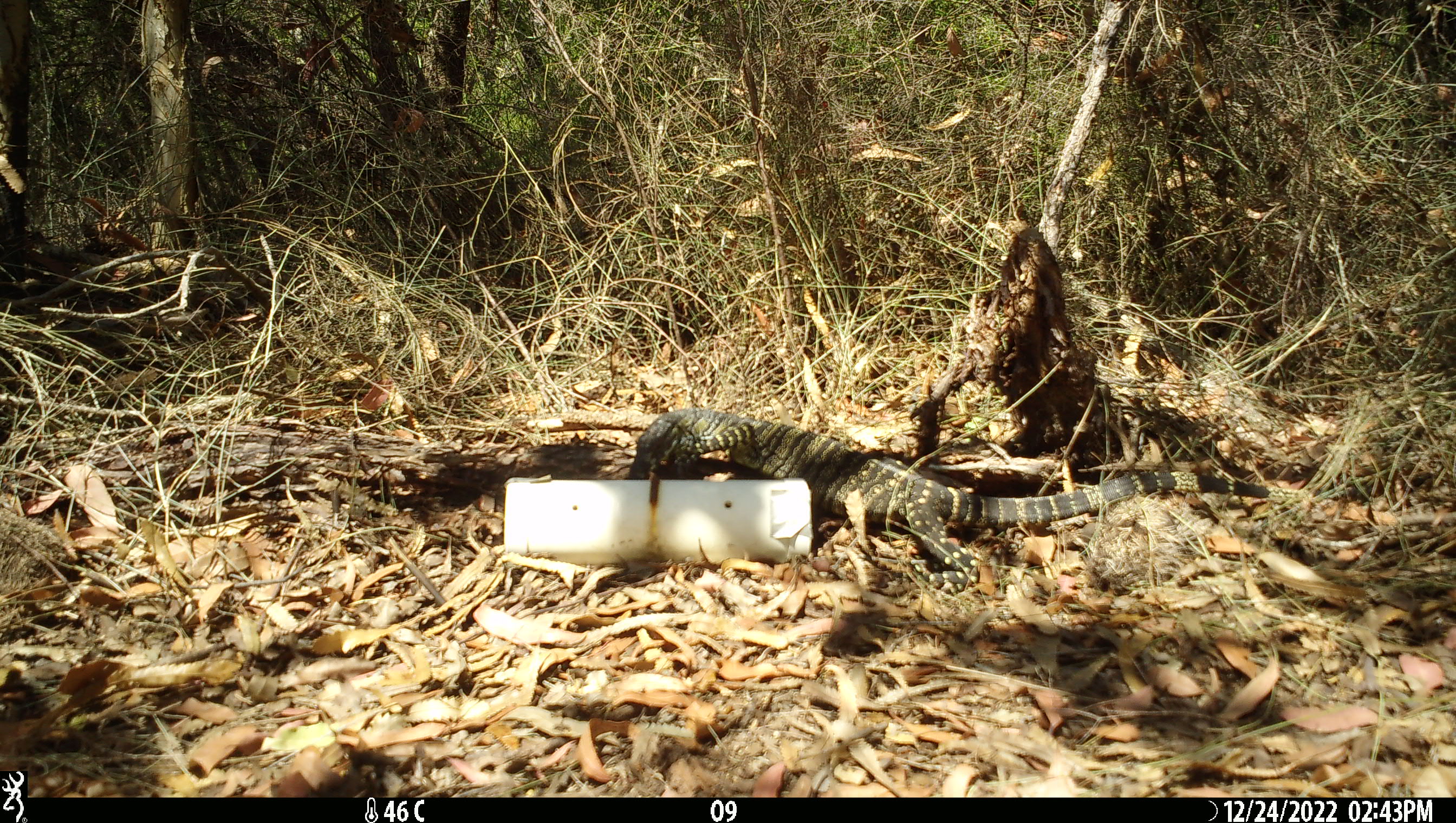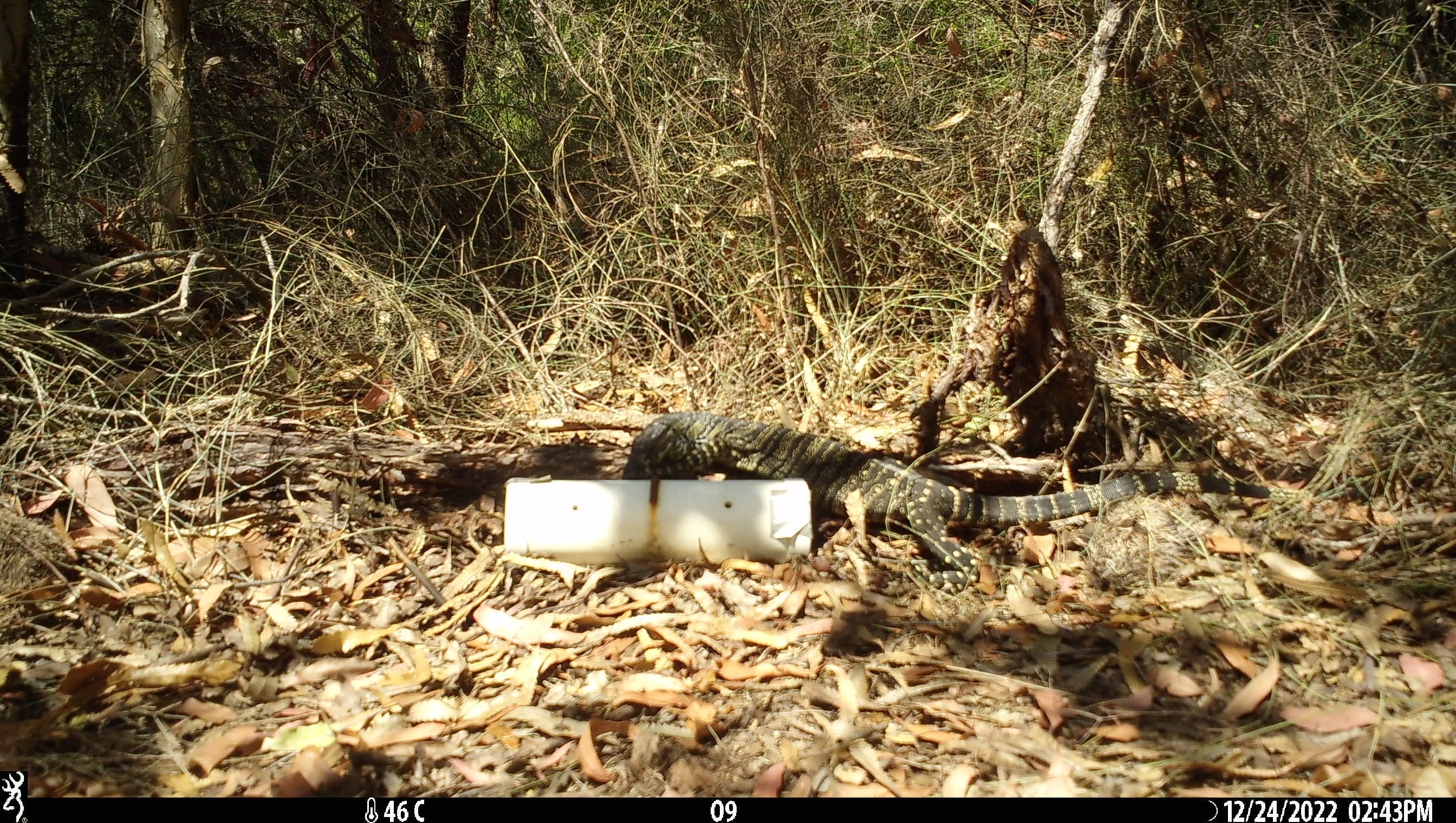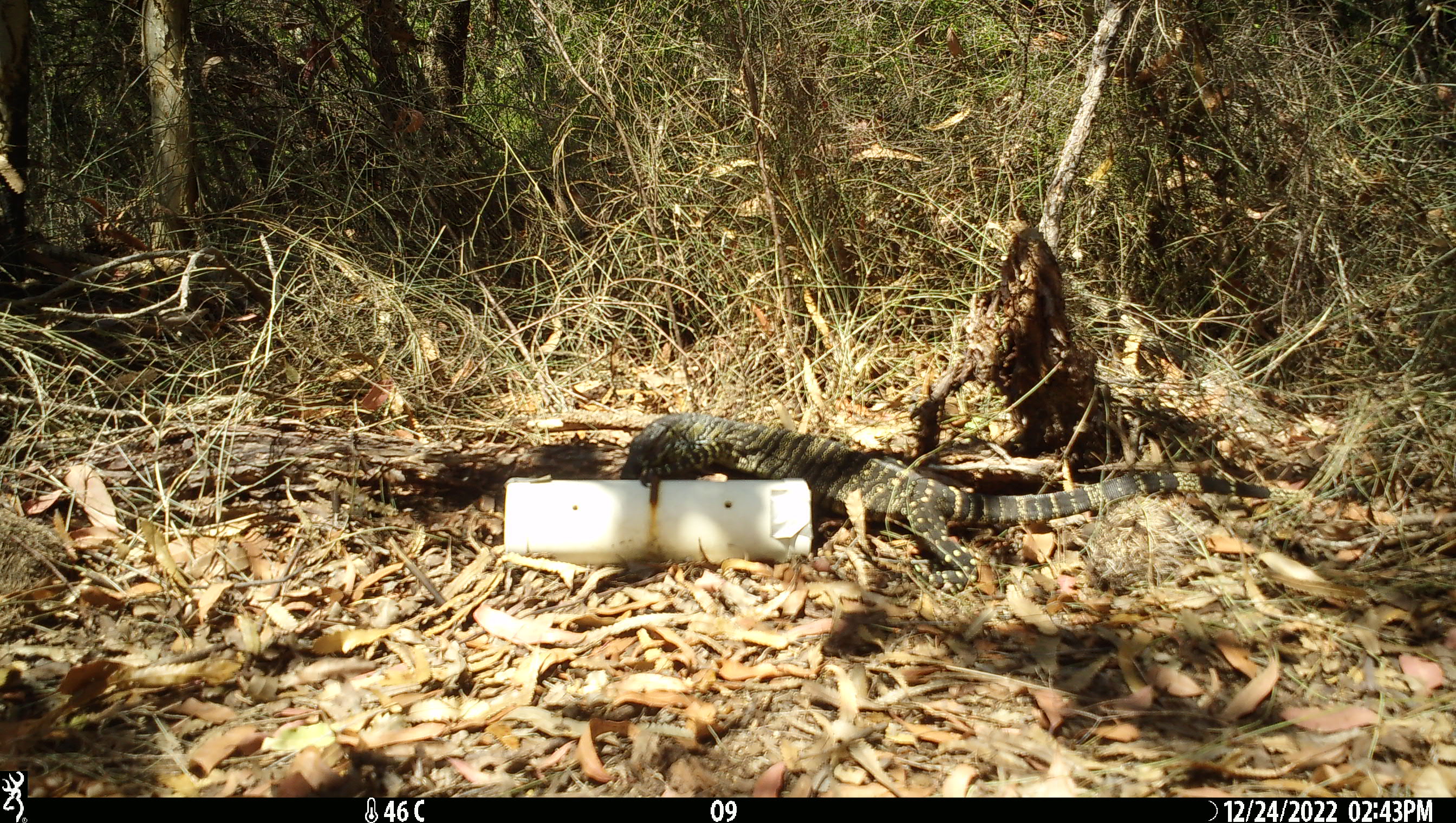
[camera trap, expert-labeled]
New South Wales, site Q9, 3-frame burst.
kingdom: Animalia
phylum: Chordata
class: Reptilia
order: Squamata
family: Varanidae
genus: Varanus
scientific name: Varanus varius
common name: lace monitor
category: goanna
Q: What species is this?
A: Goanna (lace monitor) (Varanus varius).